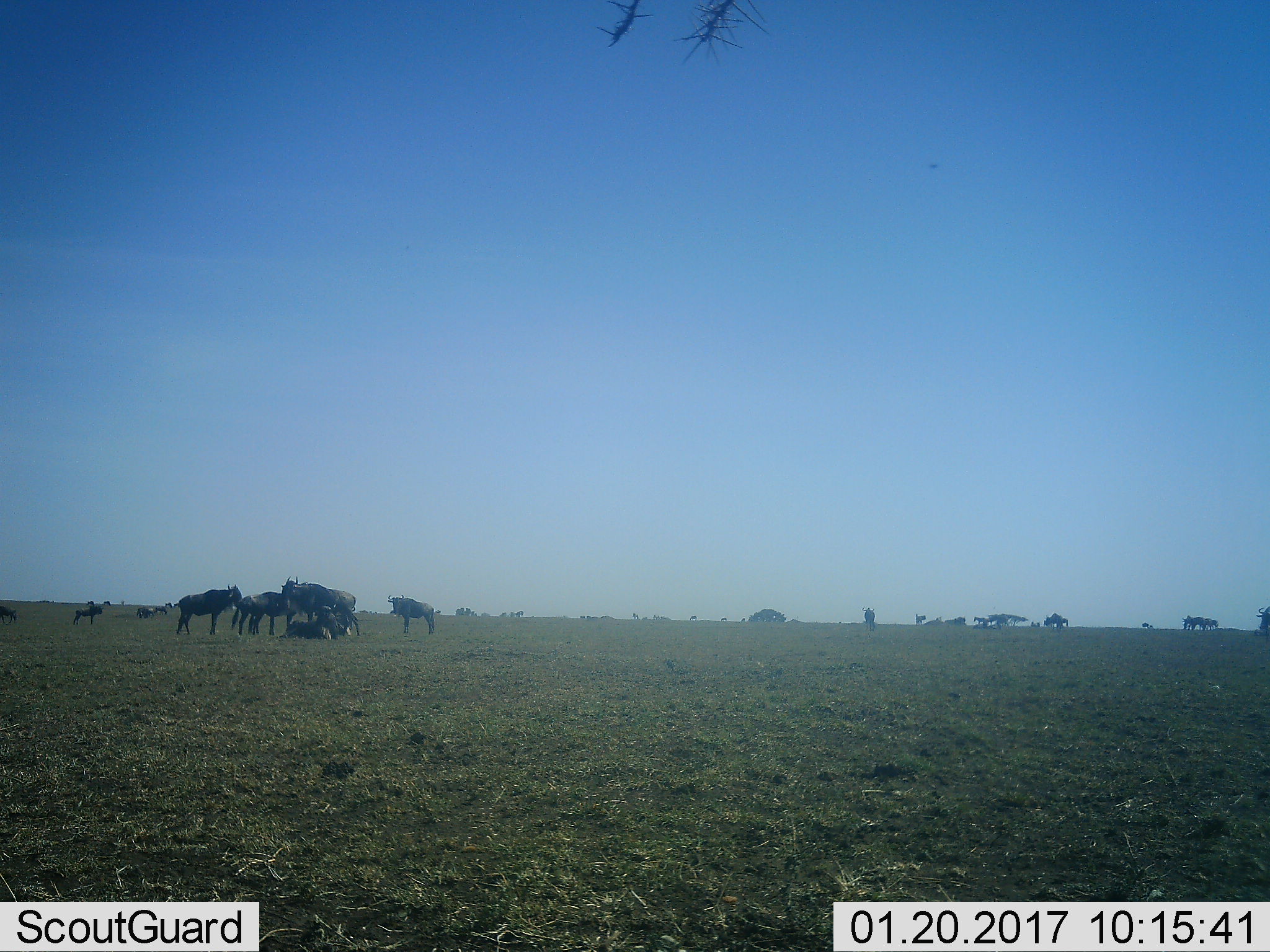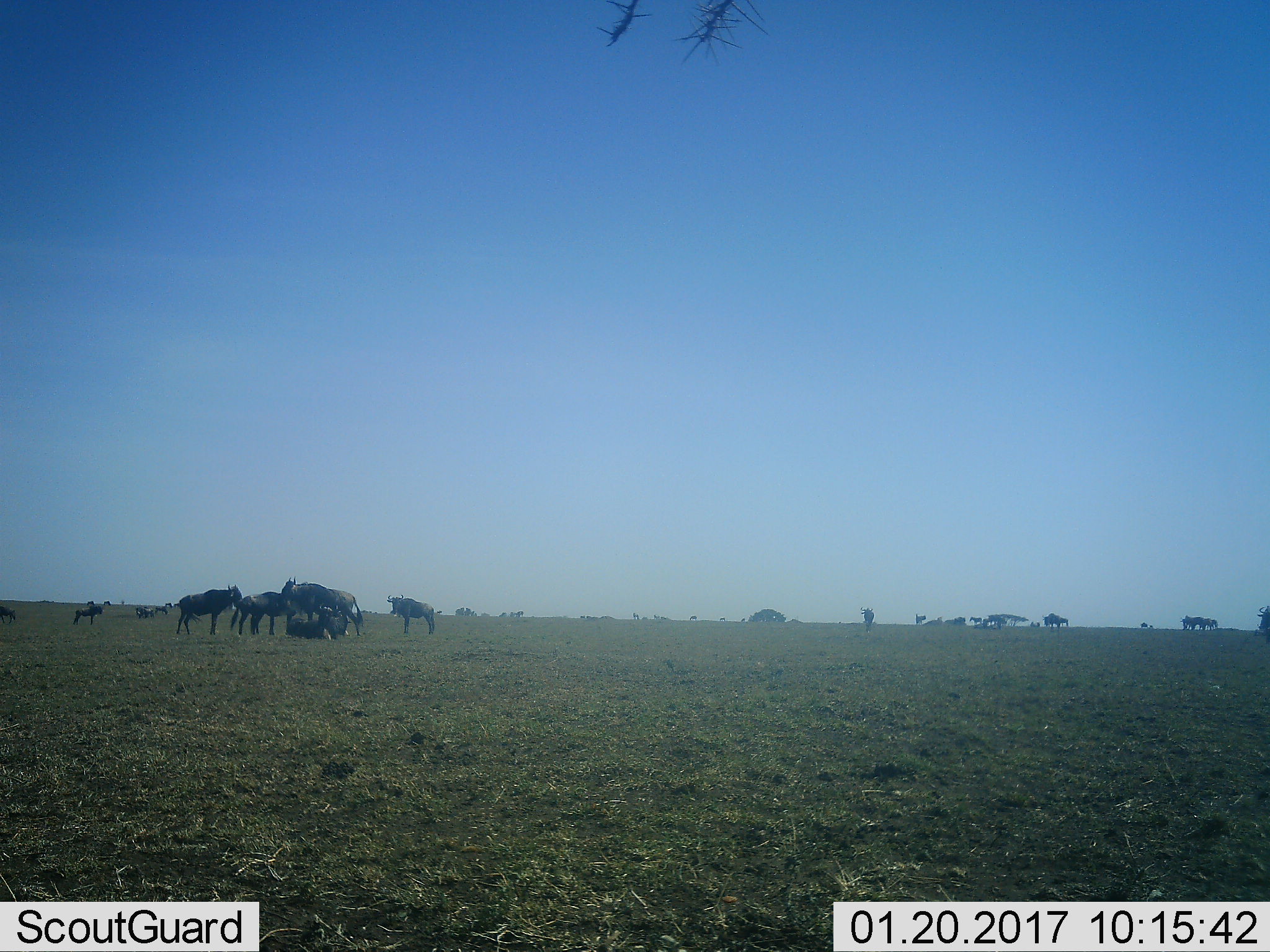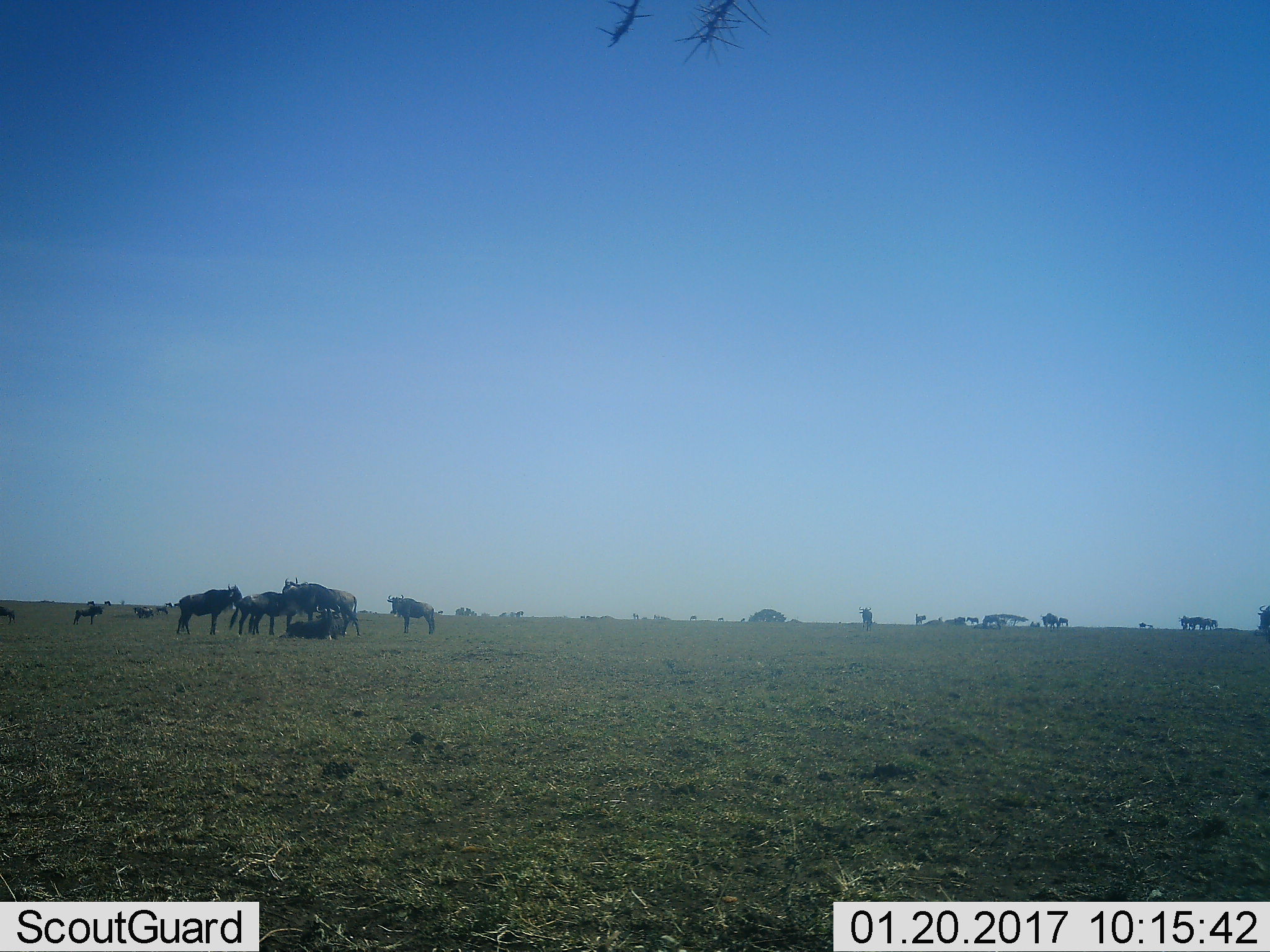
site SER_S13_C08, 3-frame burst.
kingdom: Animalia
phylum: Chordata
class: Mammalia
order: Artiodactyla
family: Bovidae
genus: Connochaetes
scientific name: Connochaetes taurinus taurinus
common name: blue wildebeest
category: wildebeestblue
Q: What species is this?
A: Wildebeestblue (blue wildebeest) (Connochaetes taurinus taurinus).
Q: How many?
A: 11-50.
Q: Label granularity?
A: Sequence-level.